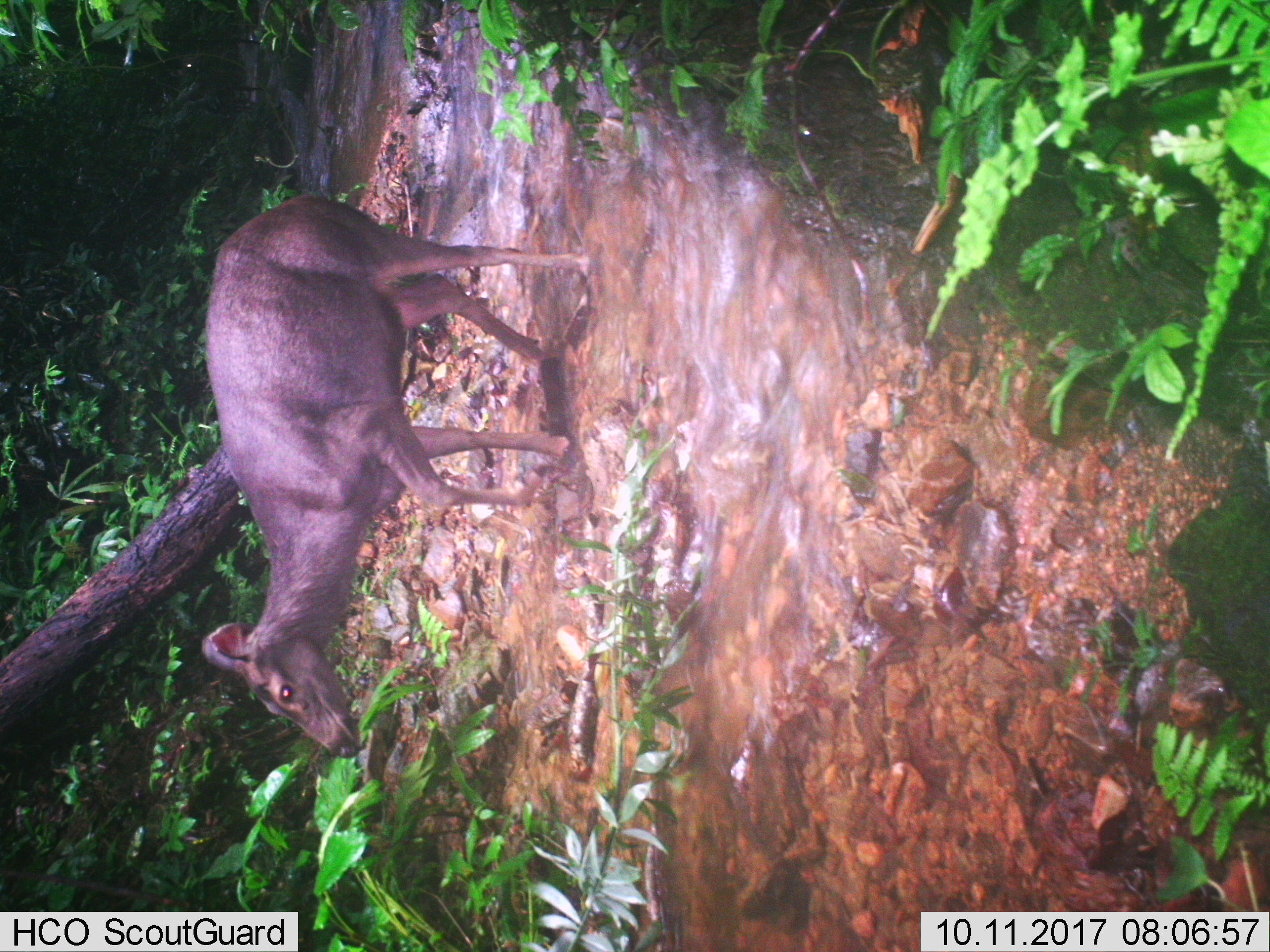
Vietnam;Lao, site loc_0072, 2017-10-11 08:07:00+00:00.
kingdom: Animalia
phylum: Chordata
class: Mammalia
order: Artiodactyla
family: Cervidae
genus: Rusa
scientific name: Rusa unicolor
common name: sambar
Sambar (Rusa unicolor). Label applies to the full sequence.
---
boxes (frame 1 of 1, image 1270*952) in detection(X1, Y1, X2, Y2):
sambar: detection(199, 193, 590, 757)